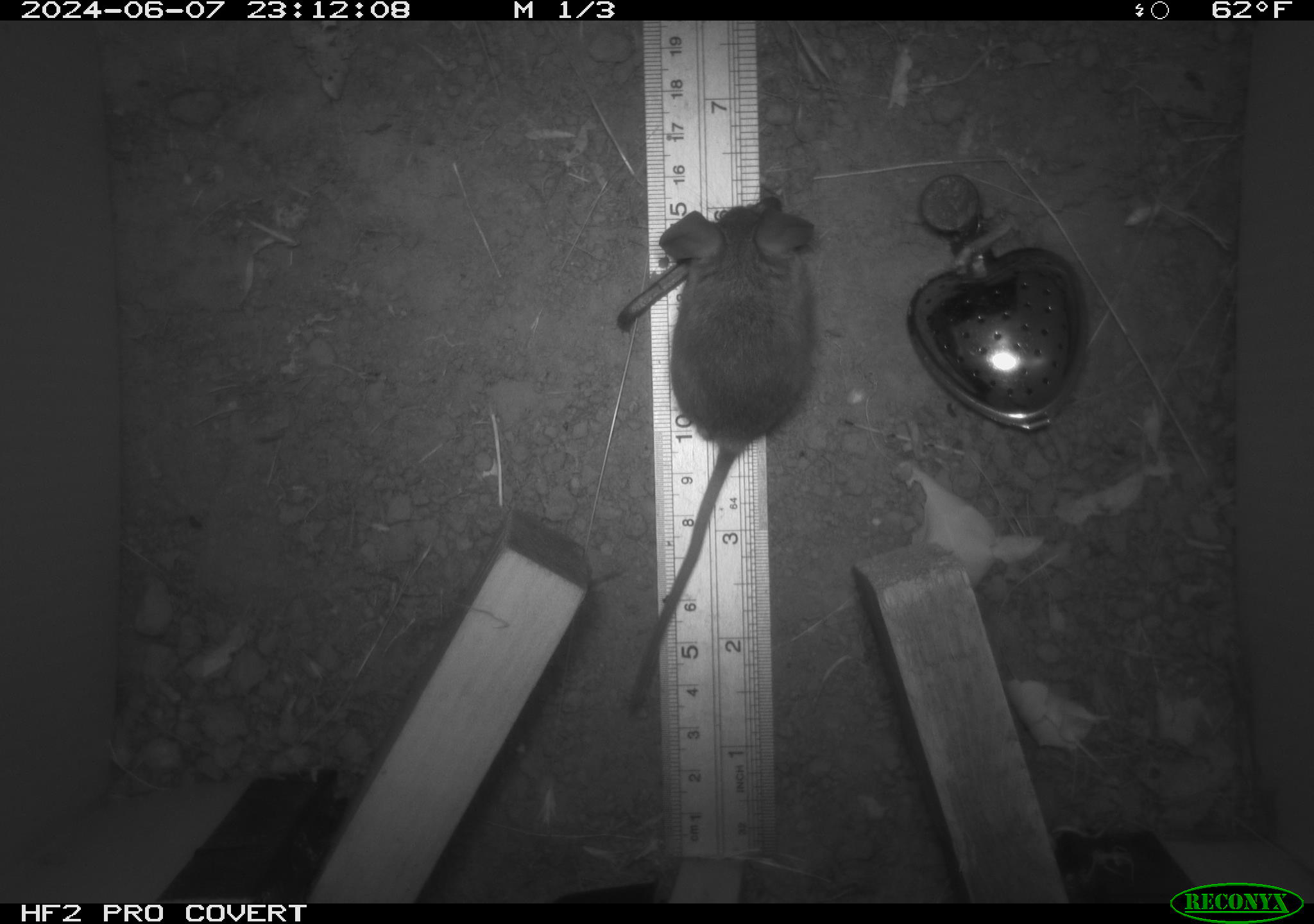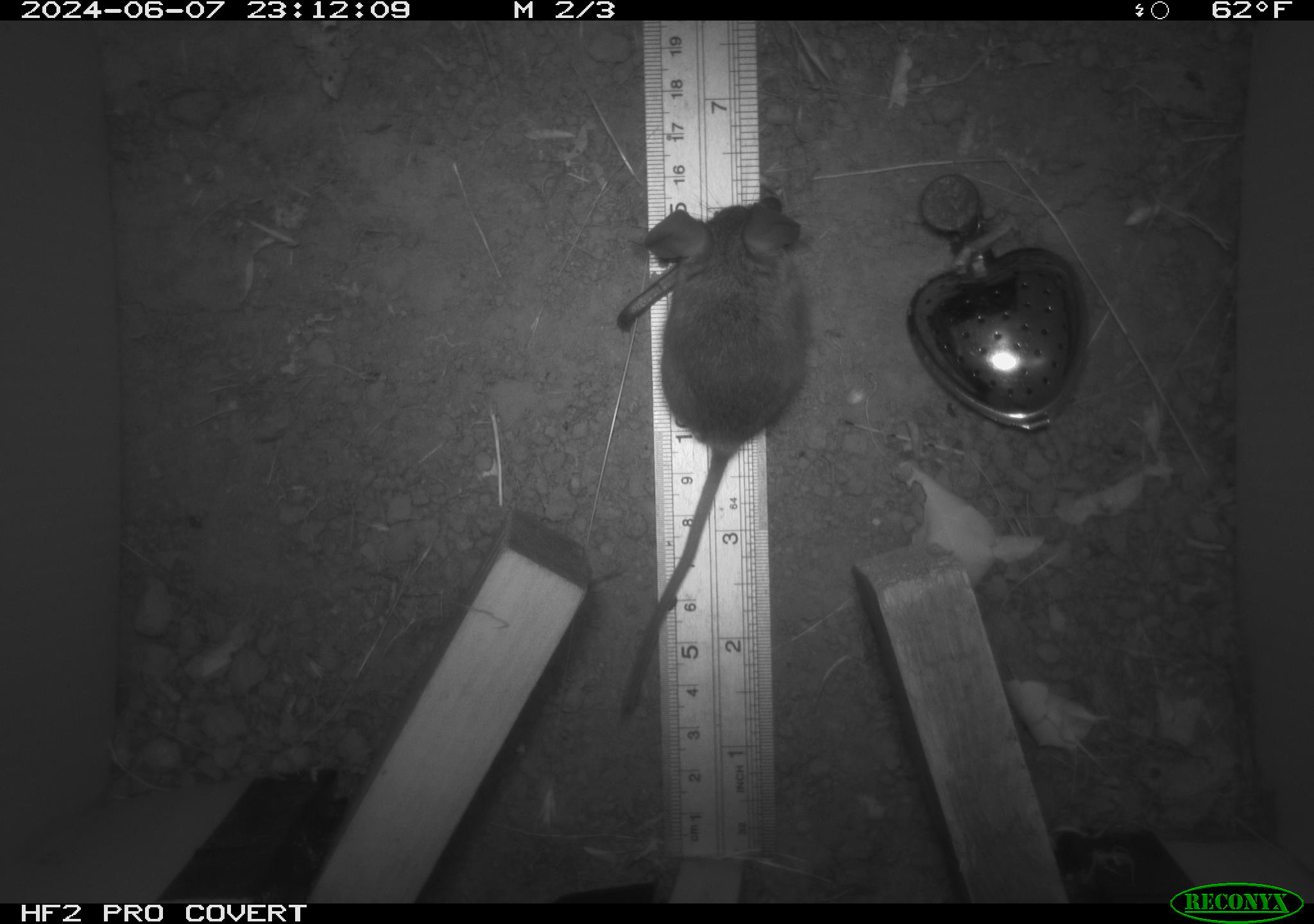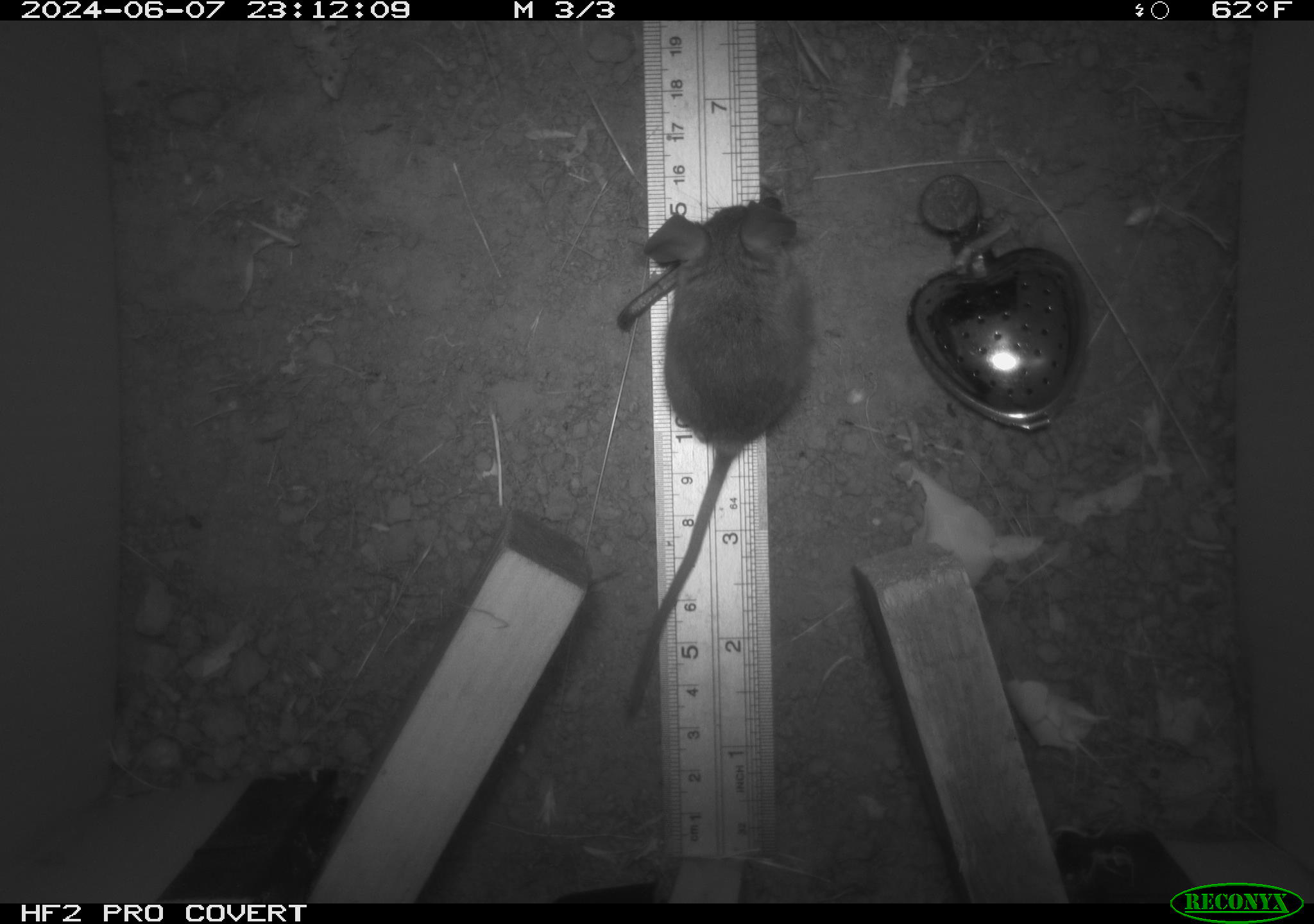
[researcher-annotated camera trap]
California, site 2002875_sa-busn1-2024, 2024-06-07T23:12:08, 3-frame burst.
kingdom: Animalia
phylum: Chordata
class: Mammalia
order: Rodentia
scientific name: Rodentia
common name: rodent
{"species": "rodent (Rodentia)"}